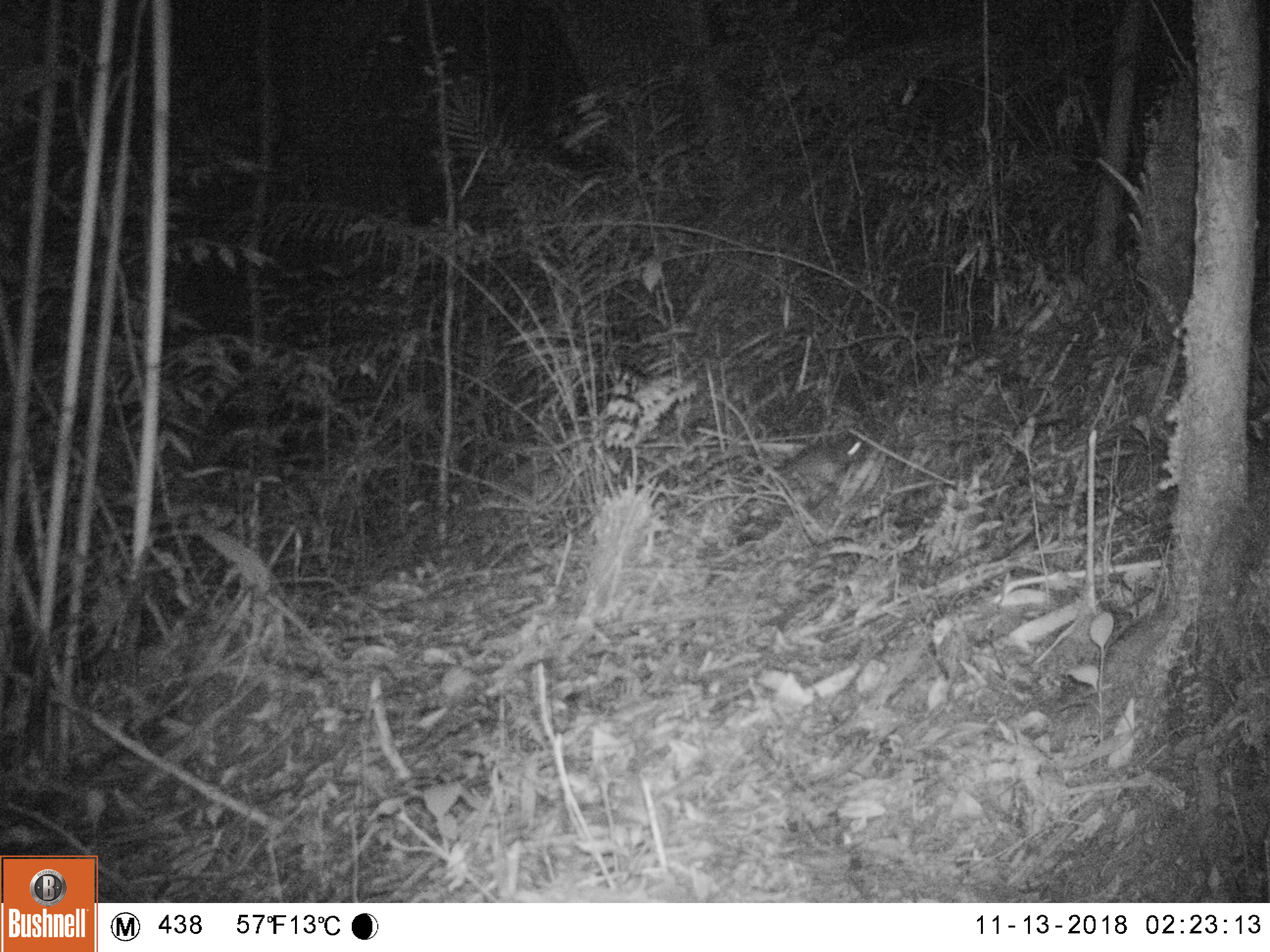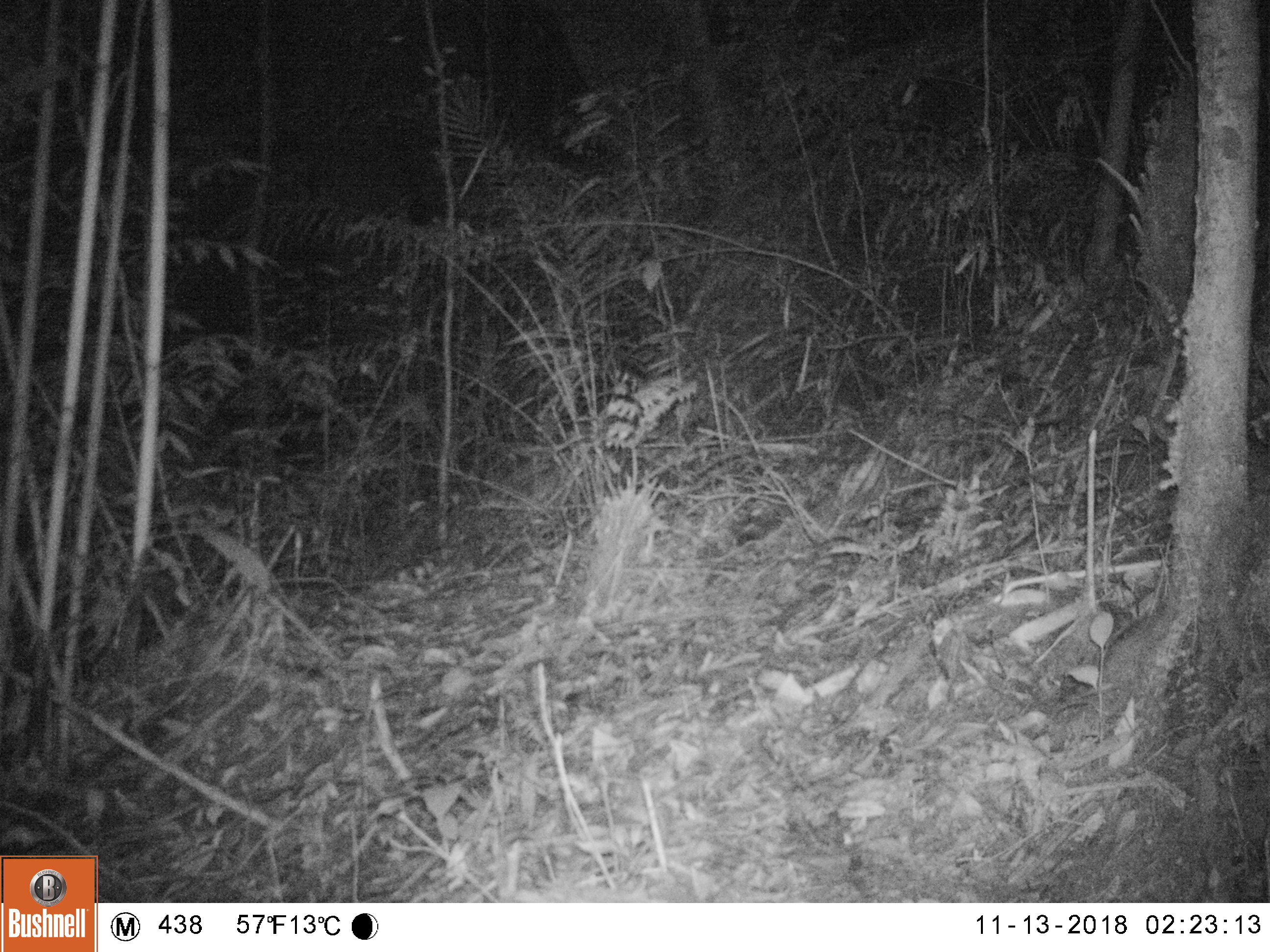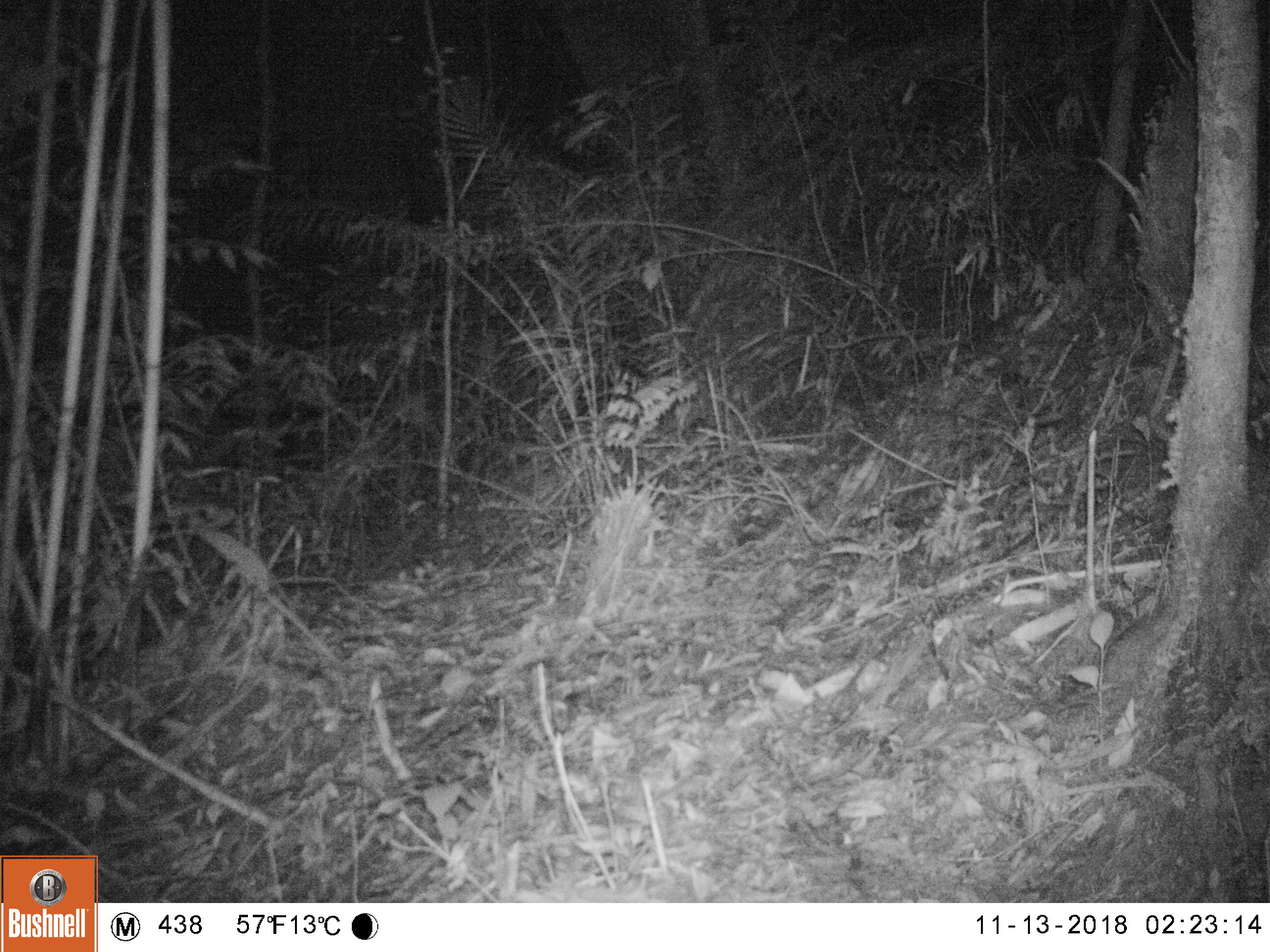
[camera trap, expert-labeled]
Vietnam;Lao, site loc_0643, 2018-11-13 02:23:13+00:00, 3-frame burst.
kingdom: Animalia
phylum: Chordata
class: Mammalia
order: Rodentia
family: Muridae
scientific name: Muridae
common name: old-world mice and rats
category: unidentified murid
Unidentified murid (old-world mice and rats) (Muridae). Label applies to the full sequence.